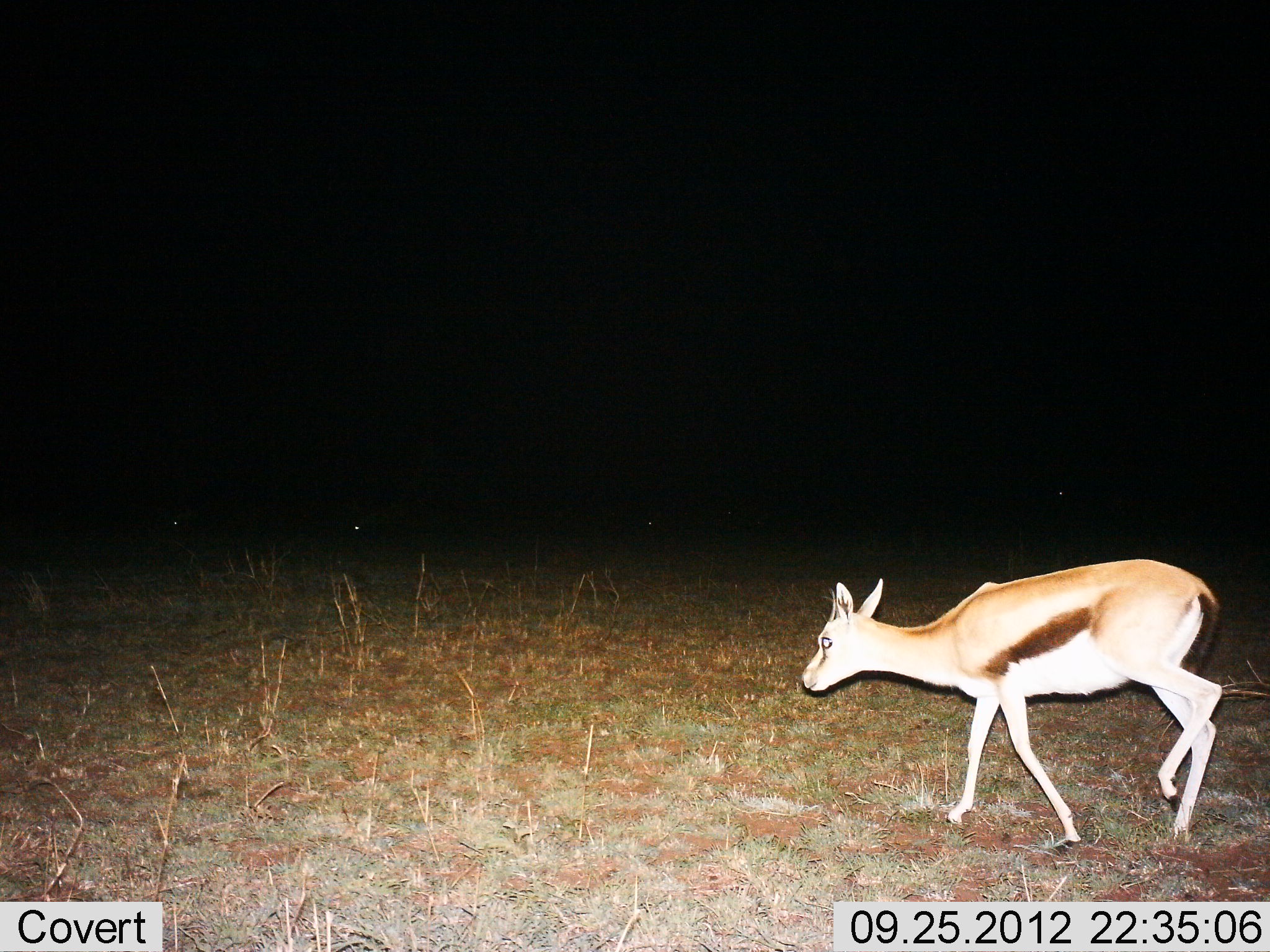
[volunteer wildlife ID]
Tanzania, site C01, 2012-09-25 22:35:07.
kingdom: Animalia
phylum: Chordata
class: Mammalia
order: Artiodactyla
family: Bovidae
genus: Eudorcas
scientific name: Eudorcas thomsonii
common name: thomson's gazelle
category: gazellethomsons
Gazellethomsons (thomson's gazelle) (Eudorcas thomsonii), count 1. Behavior (volunteer vote fractions): standing 9%, resting 0%, moving 91%, interacting 0%. Young present (vote fraction): 0%. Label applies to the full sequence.